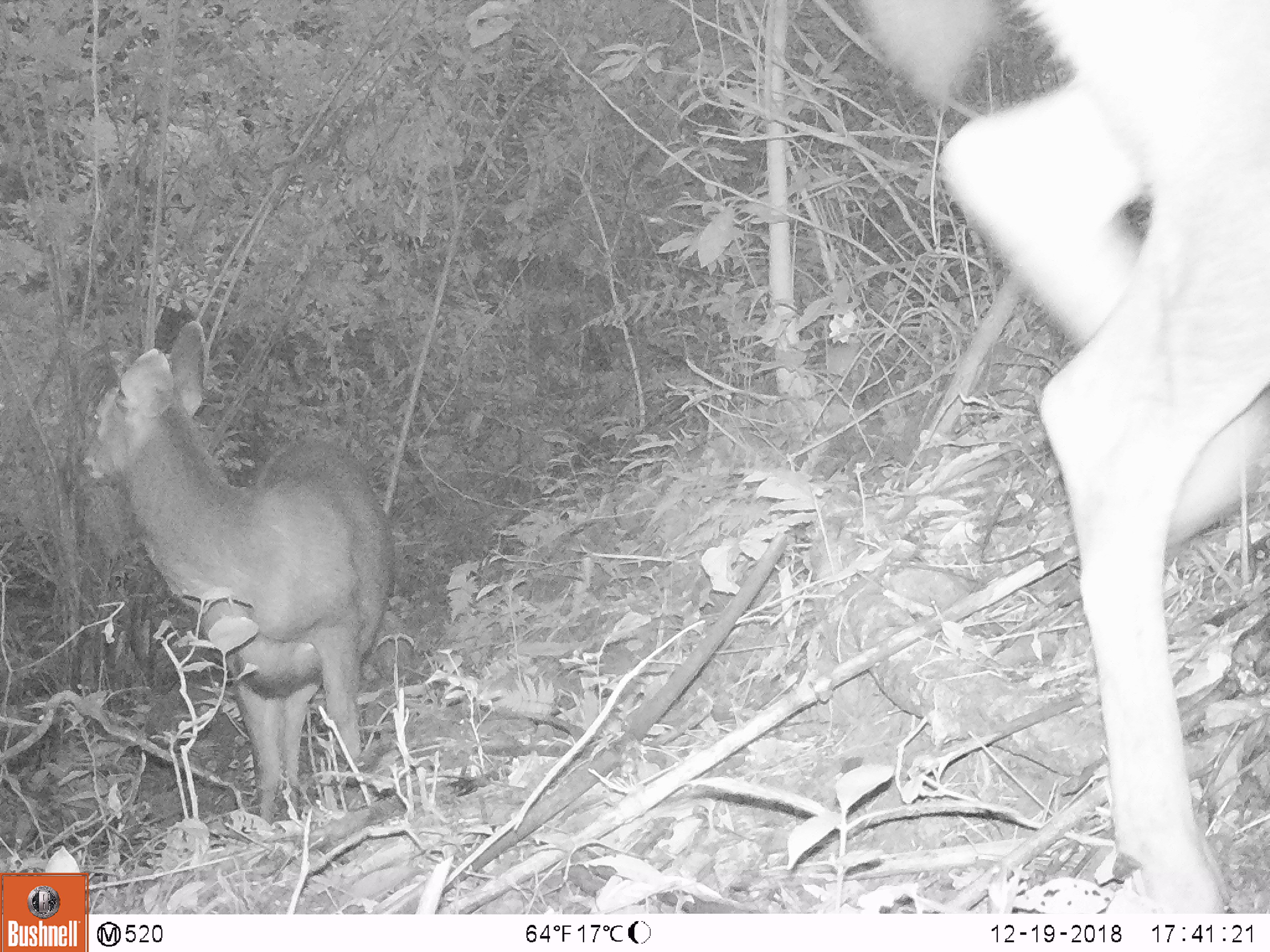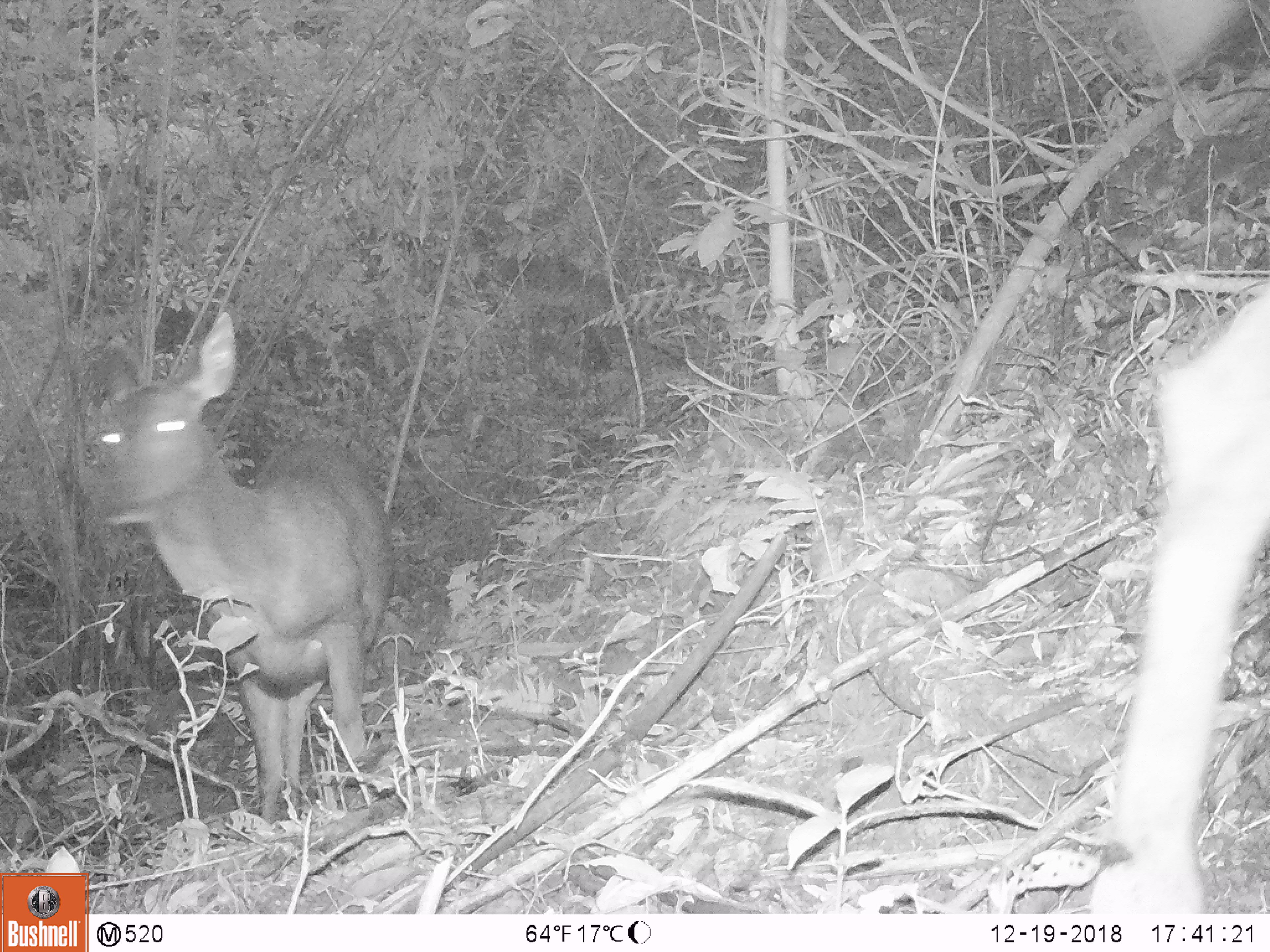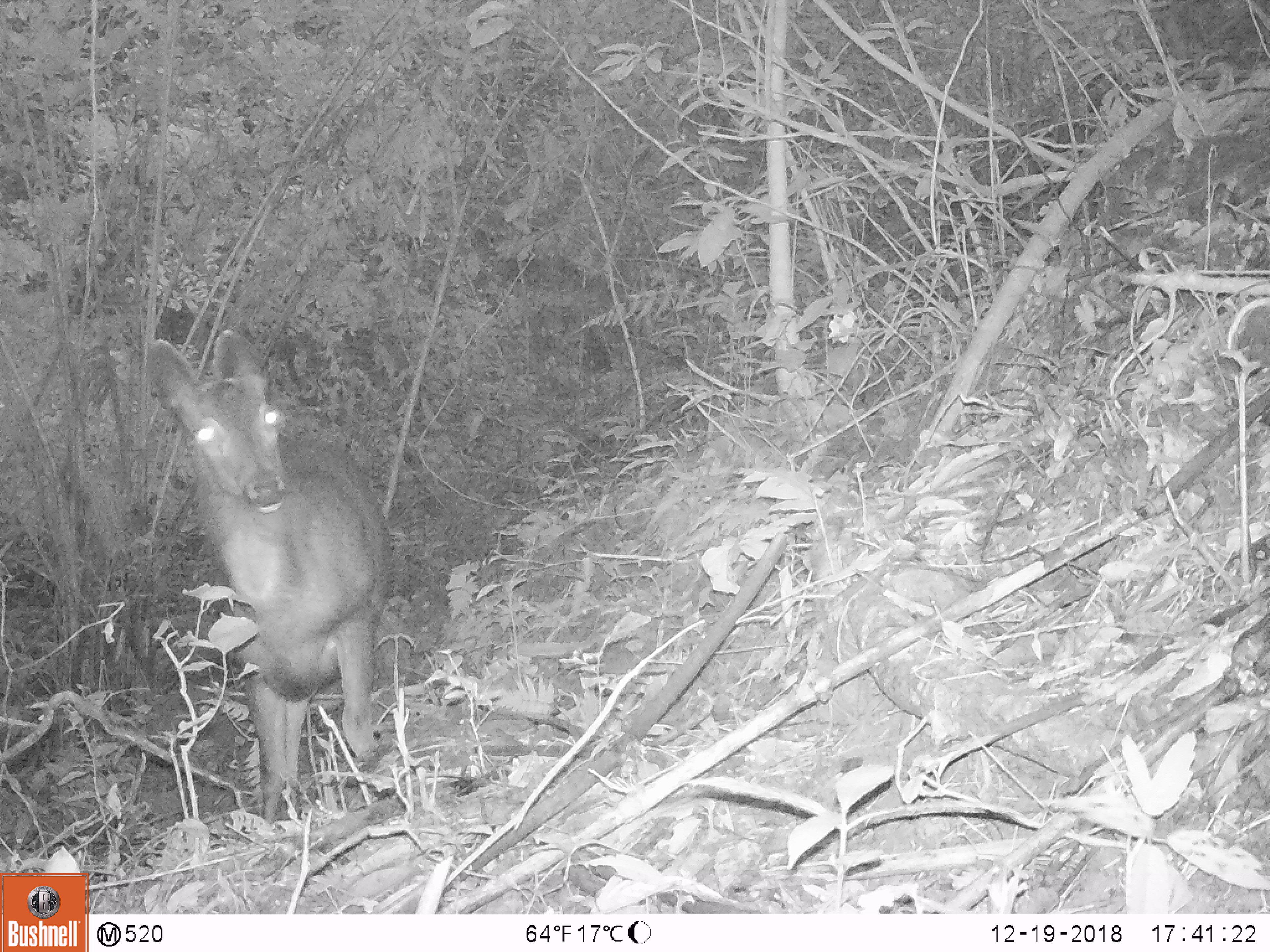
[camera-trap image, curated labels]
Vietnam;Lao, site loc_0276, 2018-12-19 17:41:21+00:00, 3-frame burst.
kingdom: Animalia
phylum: Chordata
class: Mammalia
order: Artiodactyla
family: Cervidae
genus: Rusa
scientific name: Rusa unicolor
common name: sambar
Sambar (Rusa unicolor). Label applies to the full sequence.